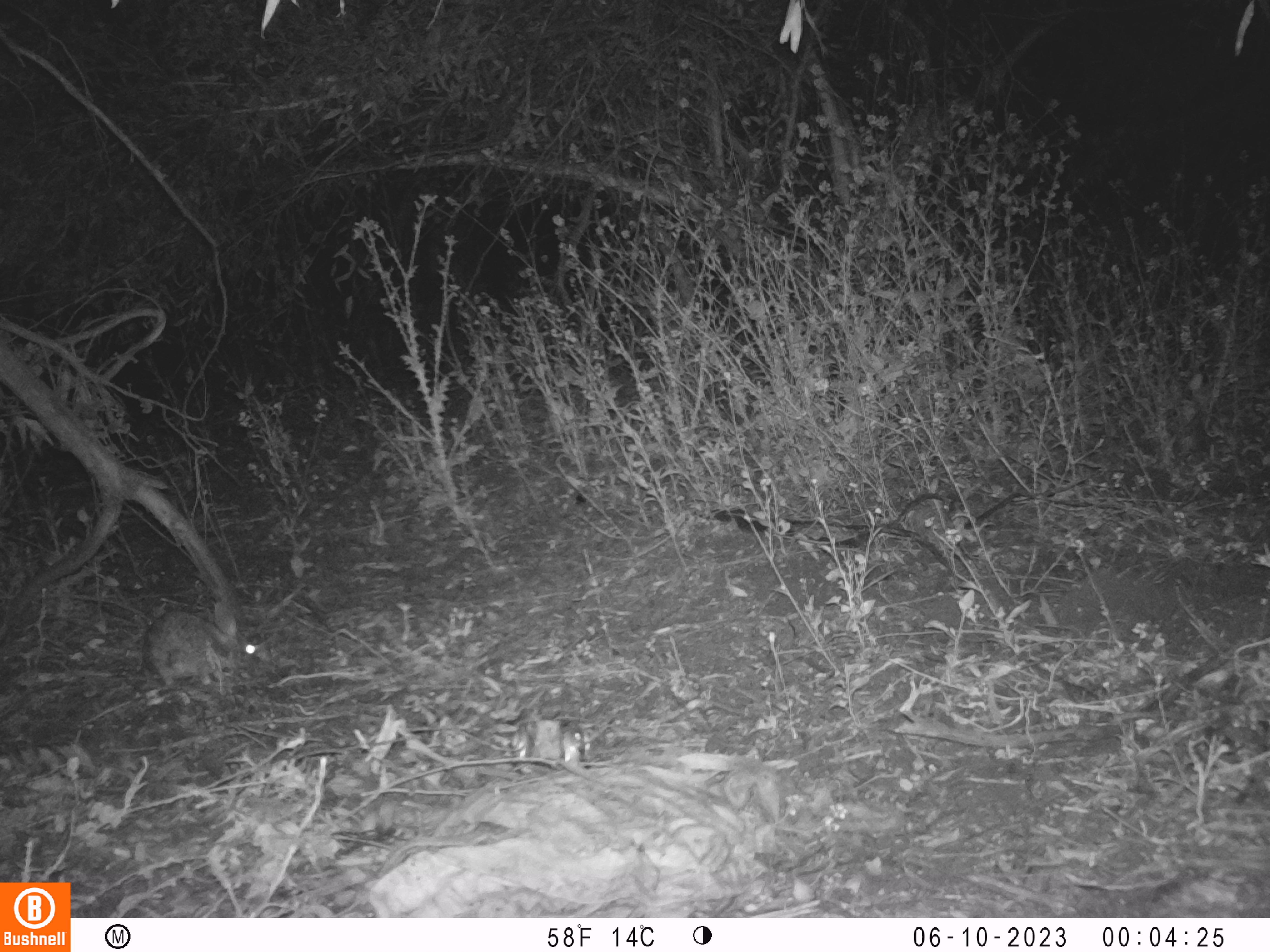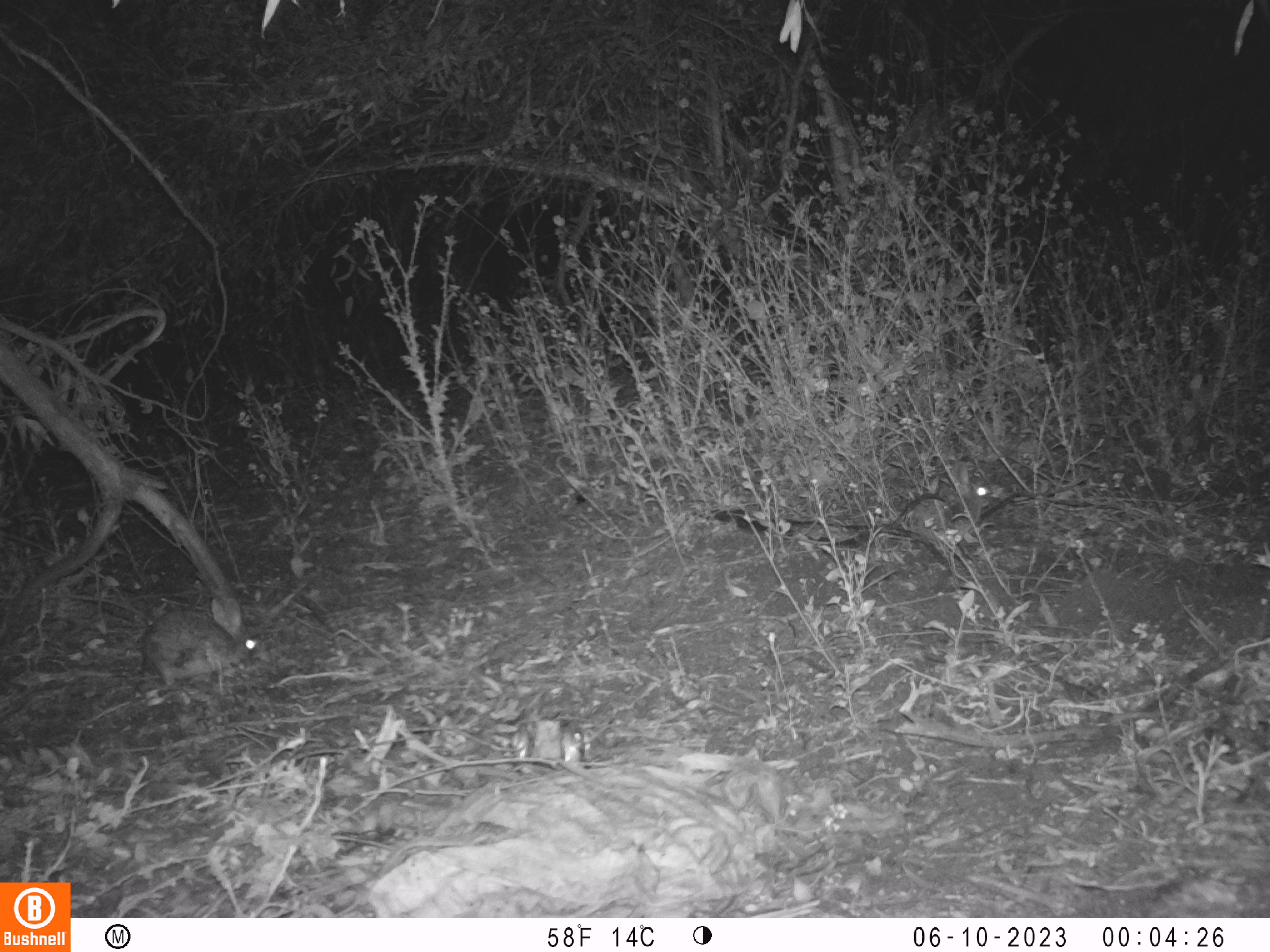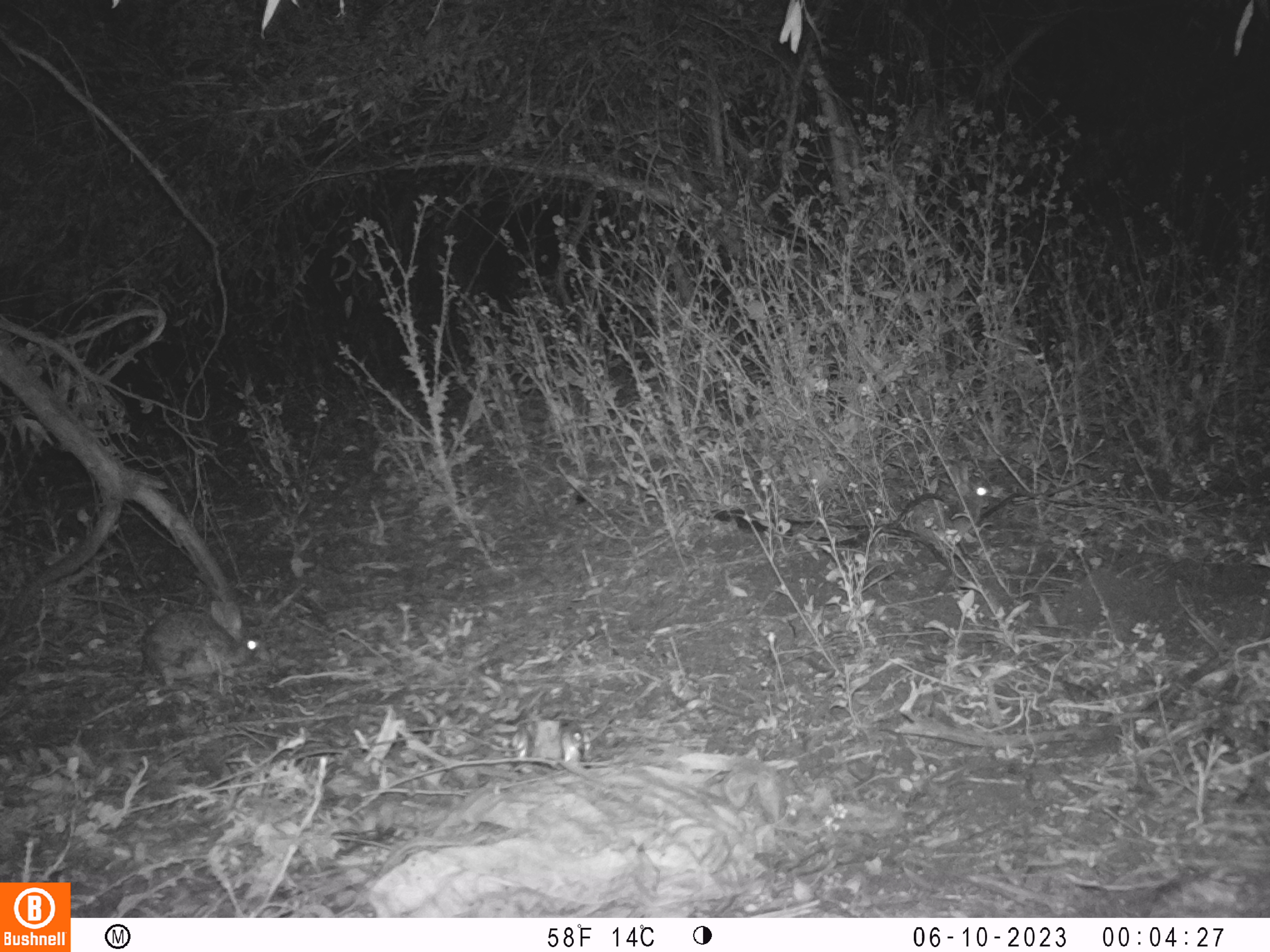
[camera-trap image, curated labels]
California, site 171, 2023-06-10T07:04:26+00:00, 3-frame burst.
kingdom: Animalia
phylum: Chordata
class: Mammalia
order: Lagomorpha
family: Leporidae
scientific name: Leporidae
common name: rabbit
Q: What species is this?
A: Rabbit (Leporidae).